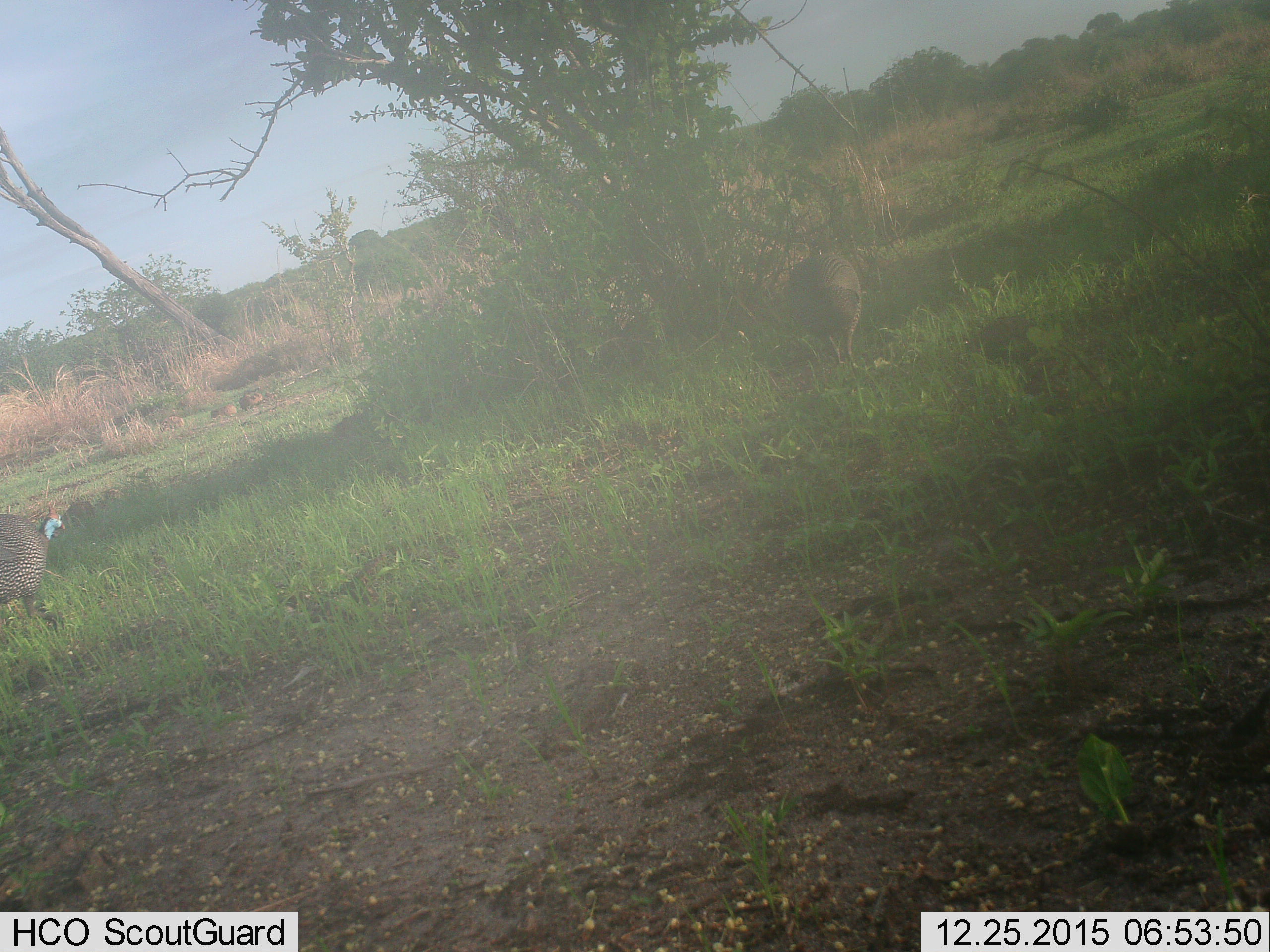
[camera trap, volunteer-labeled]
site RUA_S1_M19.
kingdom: Animalia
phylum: Chordata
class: Aves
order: Galliformes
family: Numididae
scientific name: Numididae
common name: guineafowl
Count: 2.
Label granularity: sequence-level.